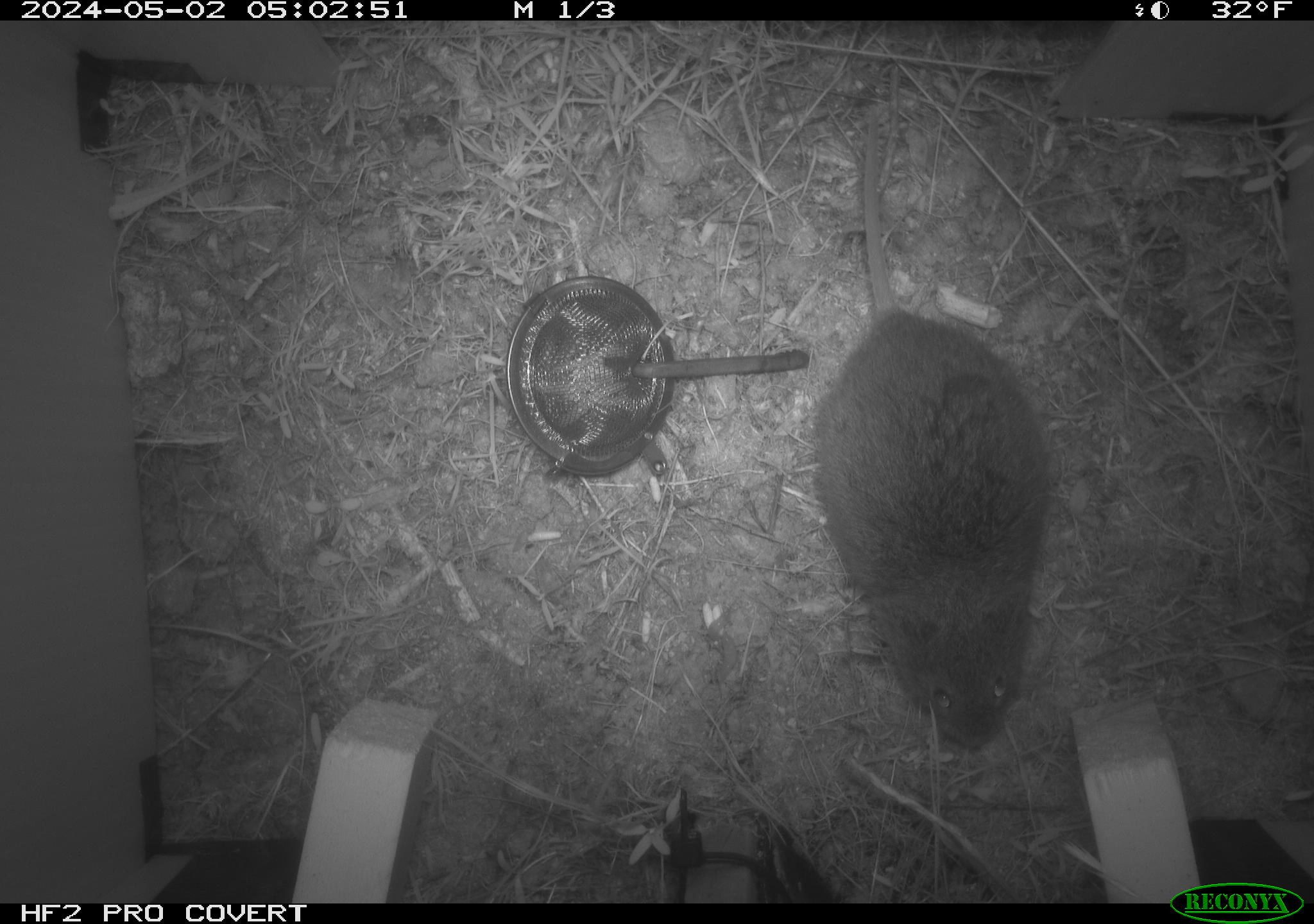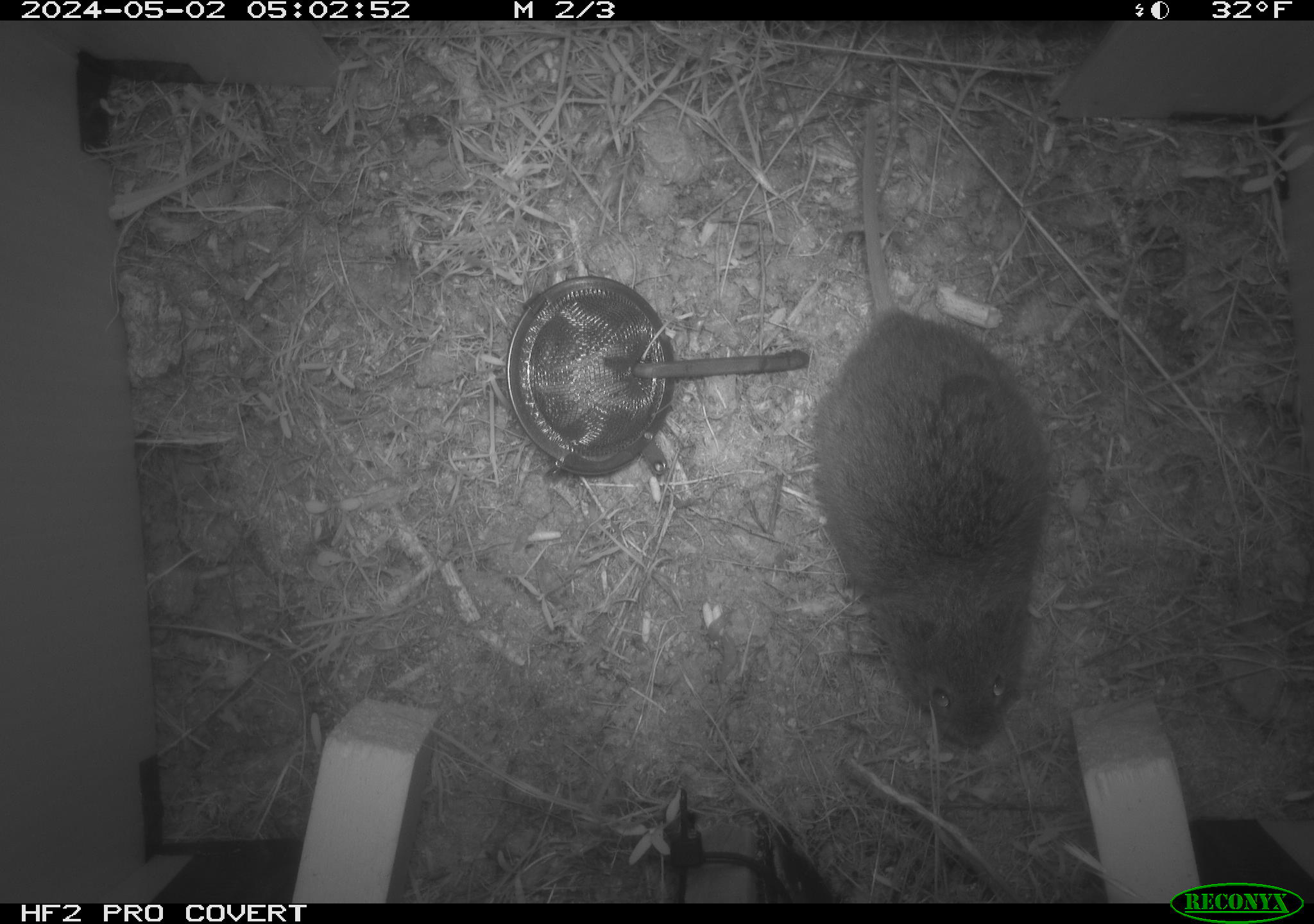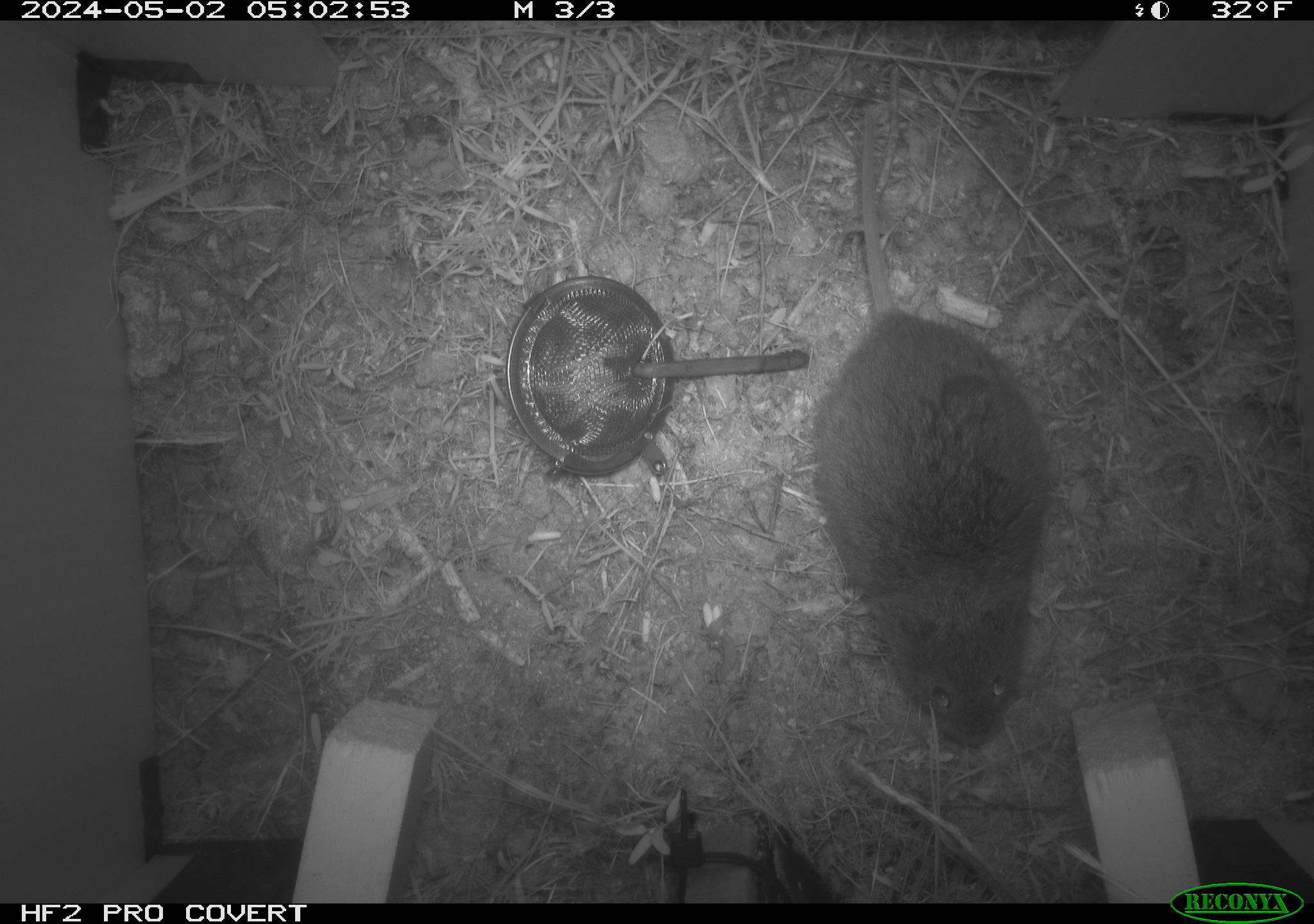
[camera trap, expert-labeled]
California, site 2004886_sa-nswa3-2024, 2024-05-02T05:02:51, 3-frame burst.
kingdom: Animalia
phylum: Chordata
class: Mammalia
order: Rodentia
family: Cricetidae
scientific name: Arvicolinae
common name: voles, lemmings, and muskrats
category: arvicolinae subfamily